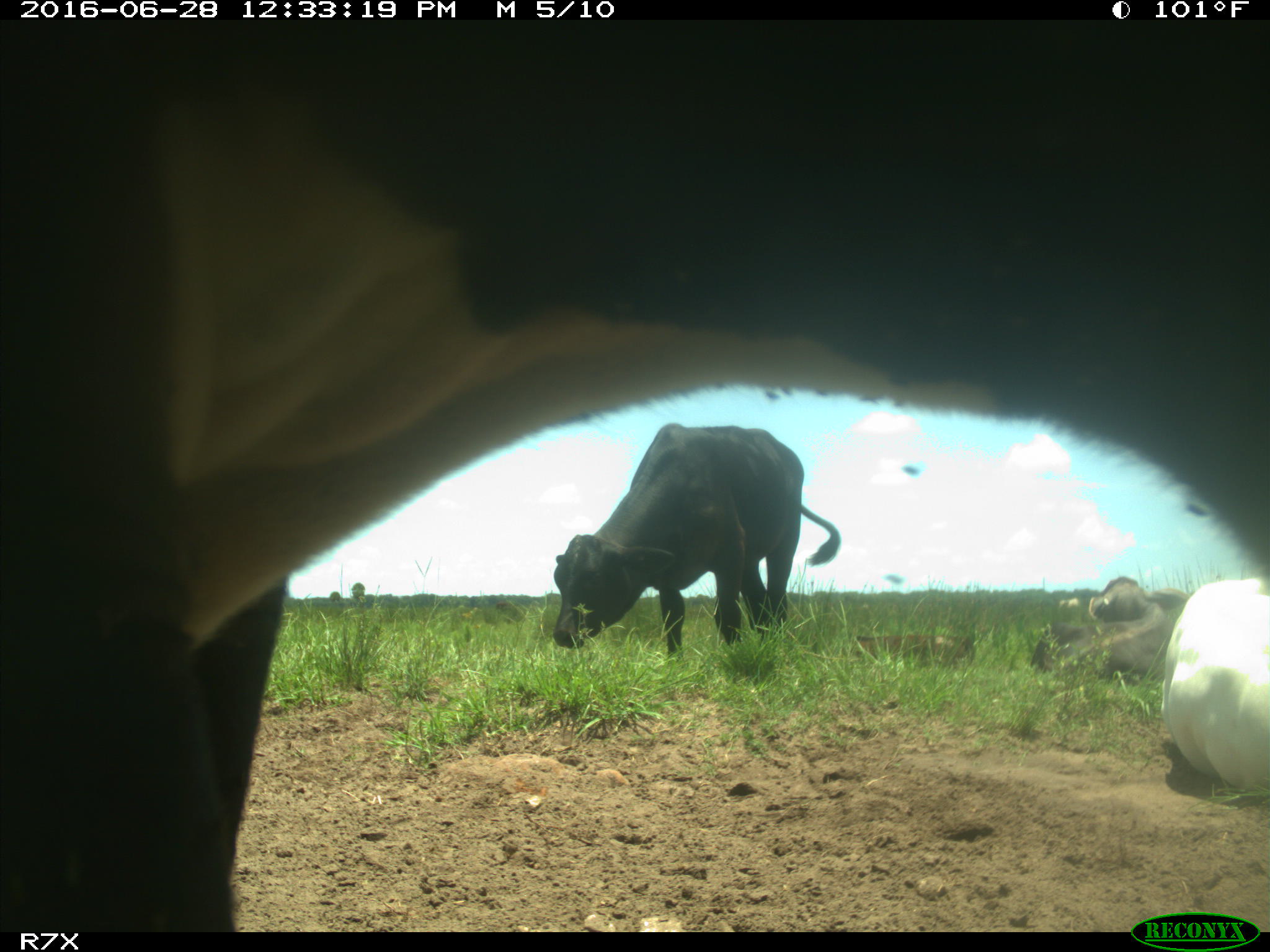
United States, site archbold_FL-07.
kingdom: Animalia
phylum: Chordata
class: Mammalia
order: Artiodactyla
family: Bovidae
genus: Bos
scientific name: Bos taurus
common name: domestic cow